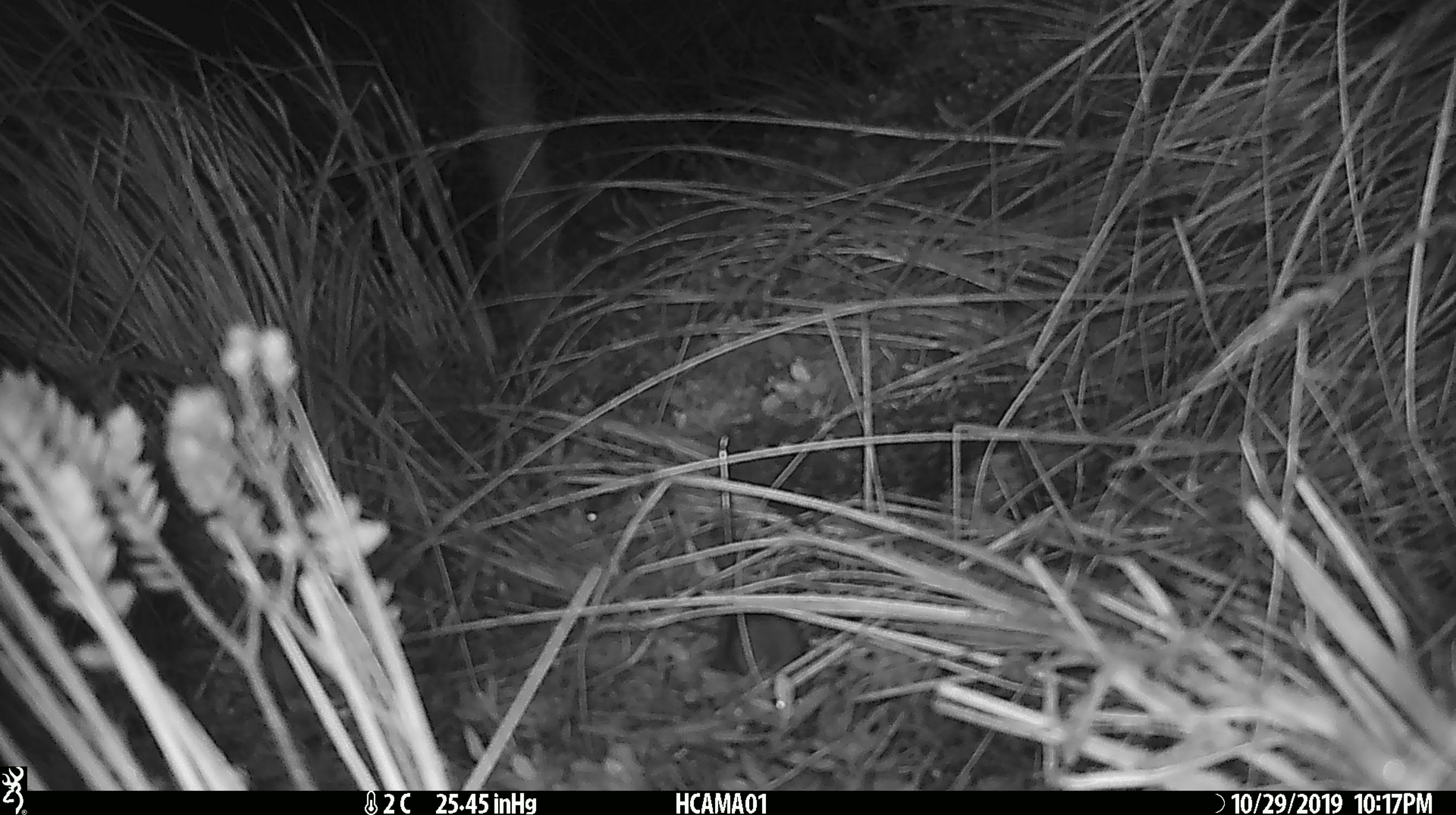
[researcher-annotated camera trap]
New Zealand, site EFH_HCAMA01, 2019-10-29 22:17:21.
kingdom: Animalia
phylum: Chordata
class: Mammalia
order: Rodentia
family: Muridae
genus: Mus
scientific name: Mus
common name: mouse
Mouse (Mus).